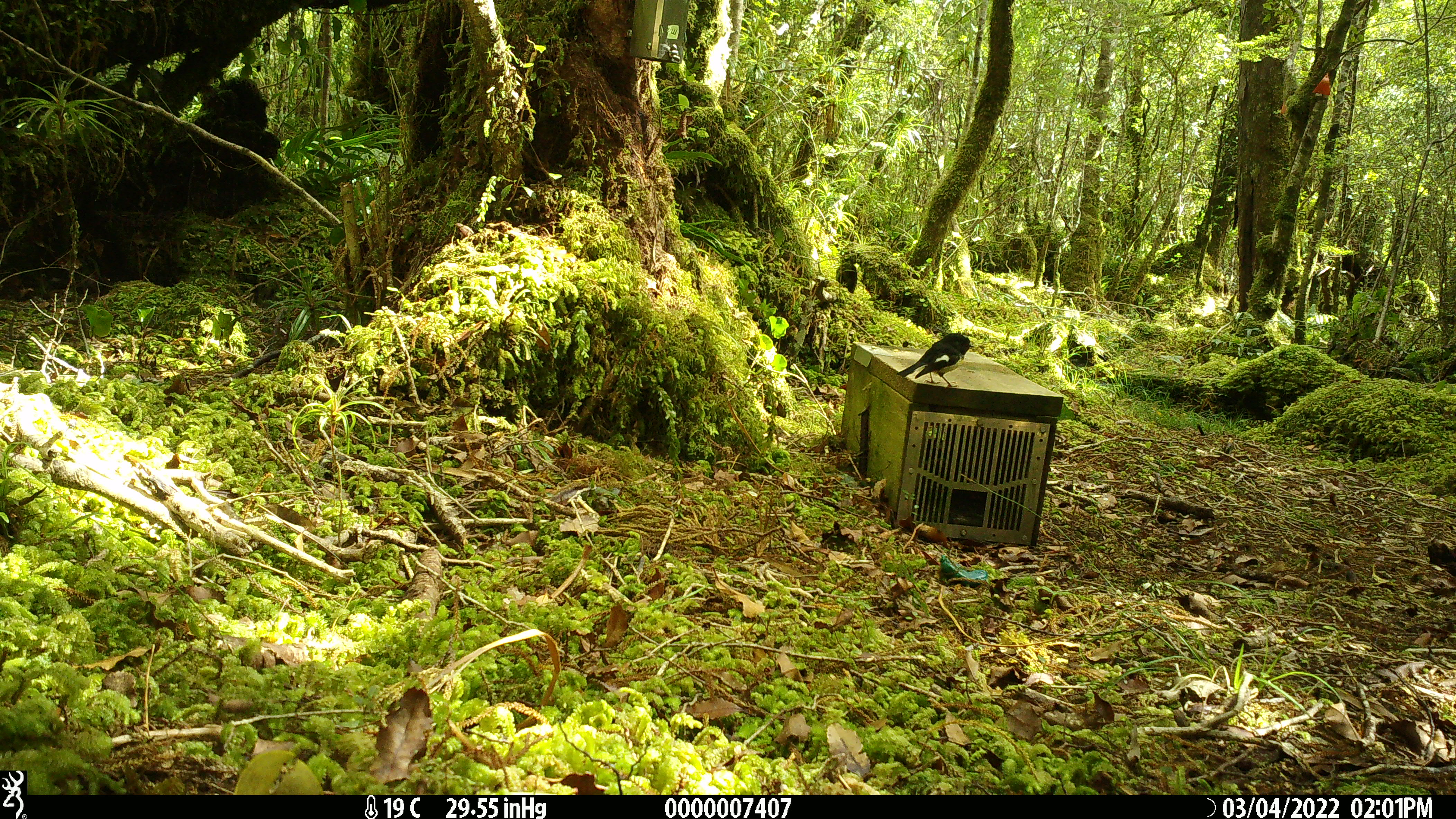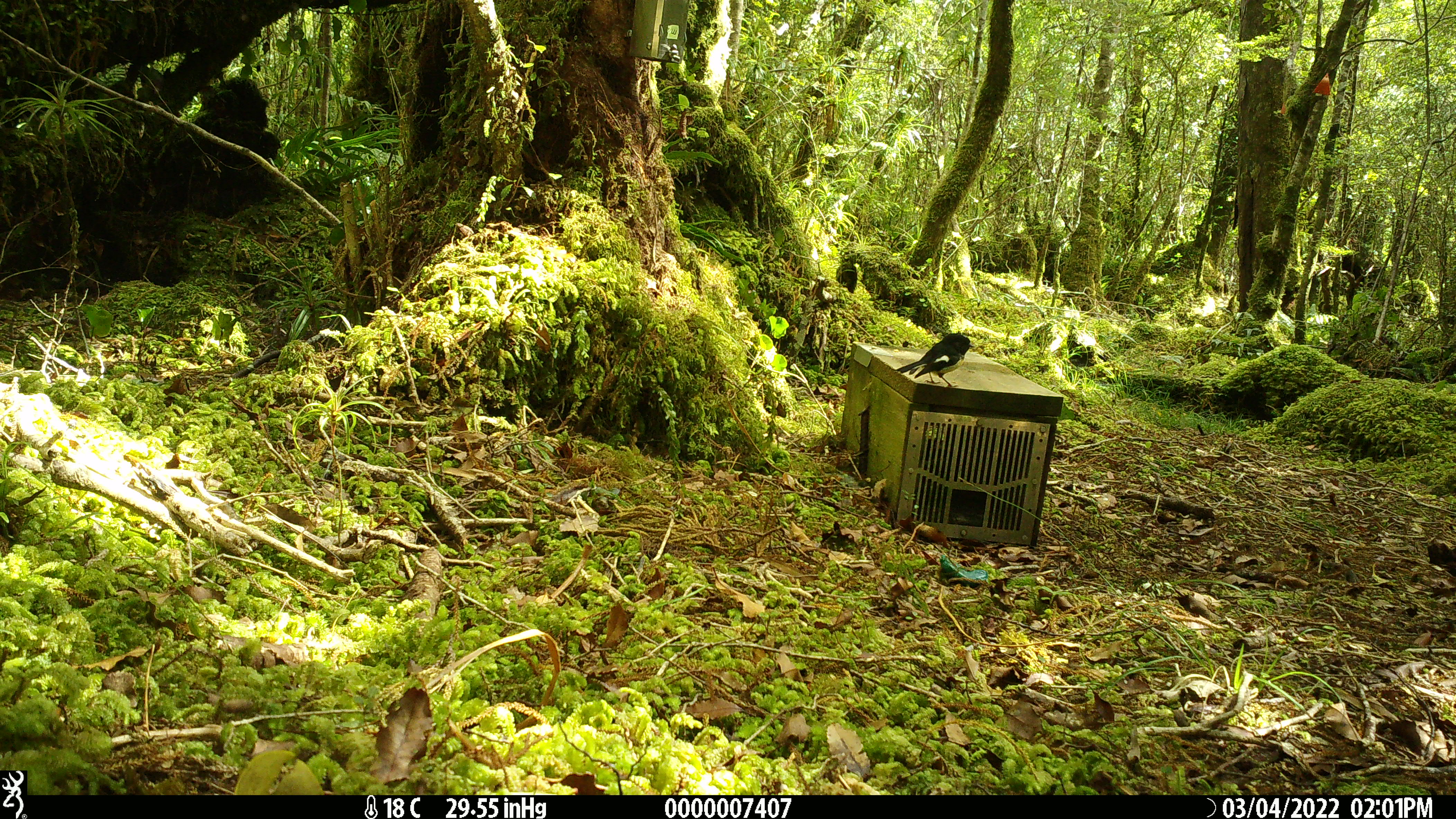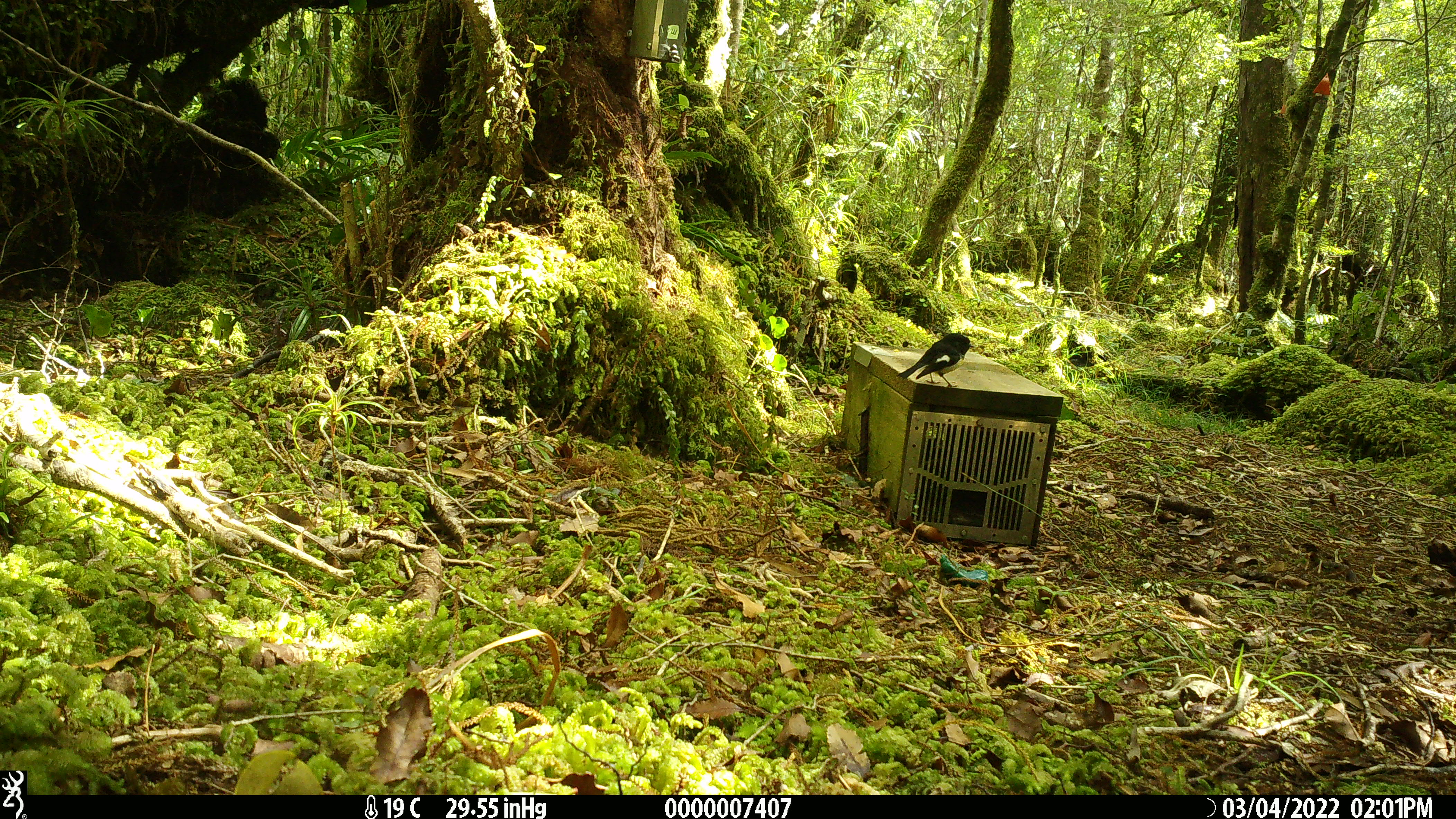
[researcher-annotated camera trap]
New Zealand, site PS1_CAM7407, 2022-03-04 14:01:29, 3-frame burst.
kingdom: Animalia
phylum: Chordata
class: Aves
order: Passeriformes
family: Petroicidae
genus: Petroica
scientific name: Petroica macrocephala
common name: tomtit